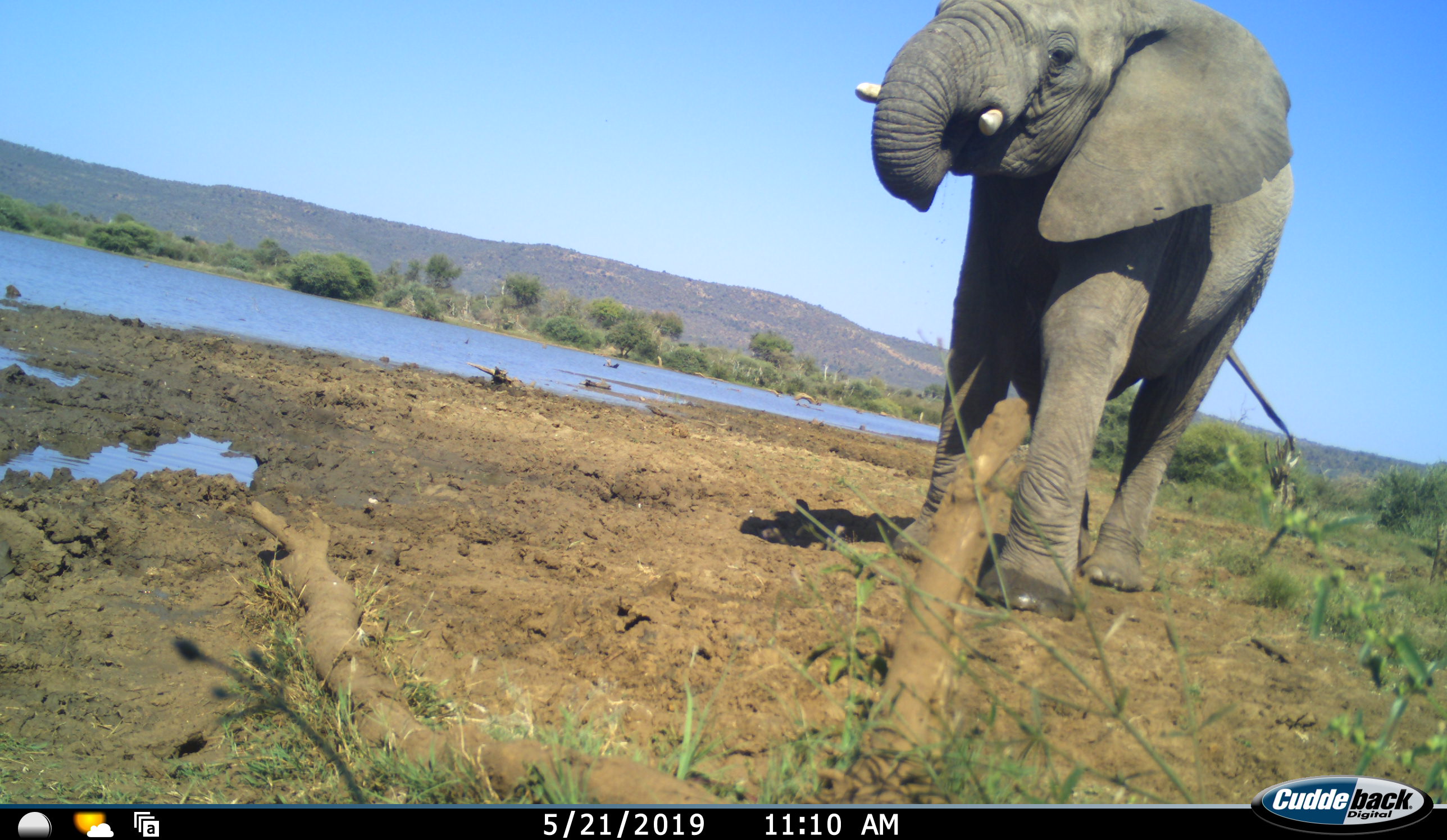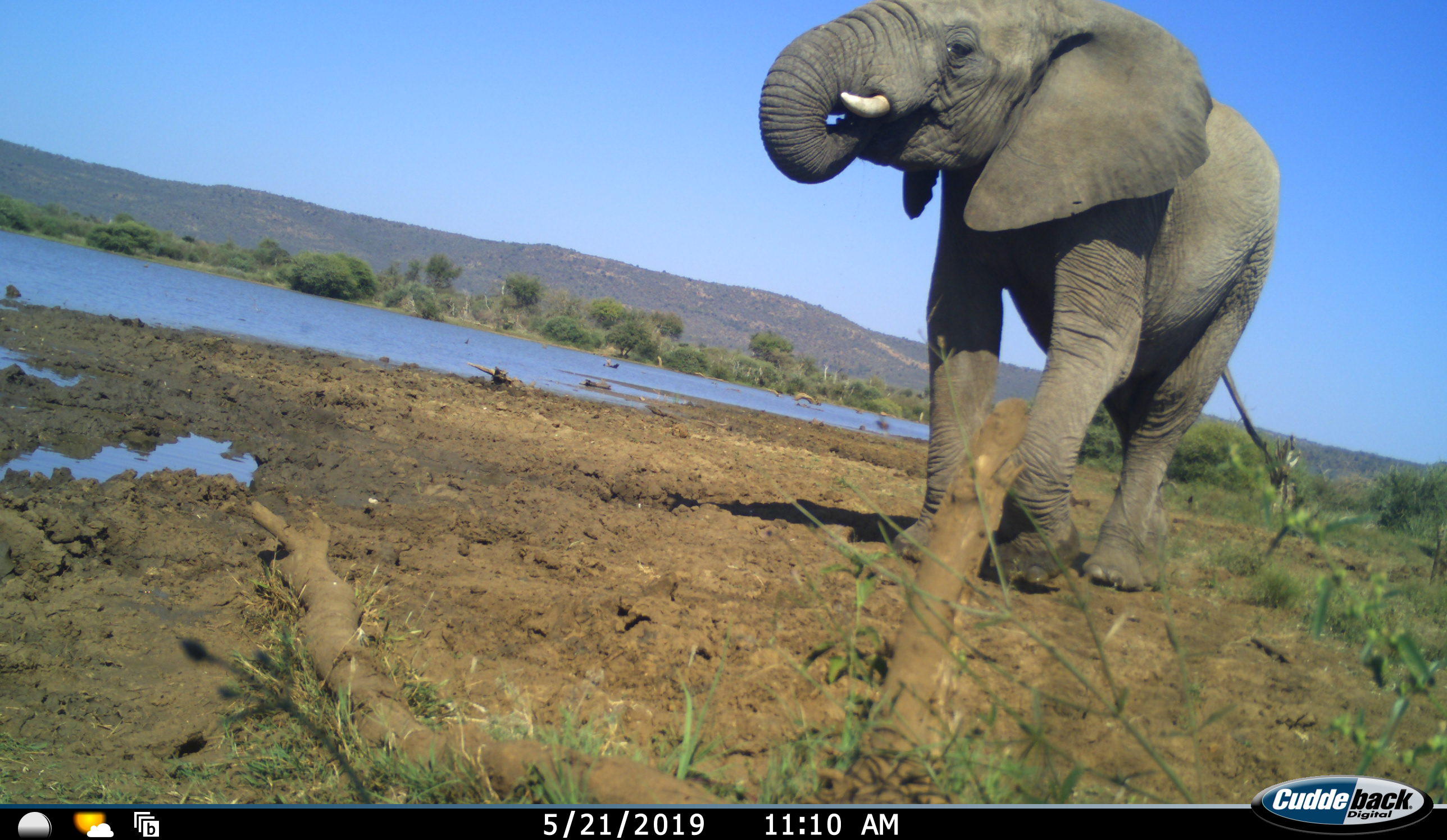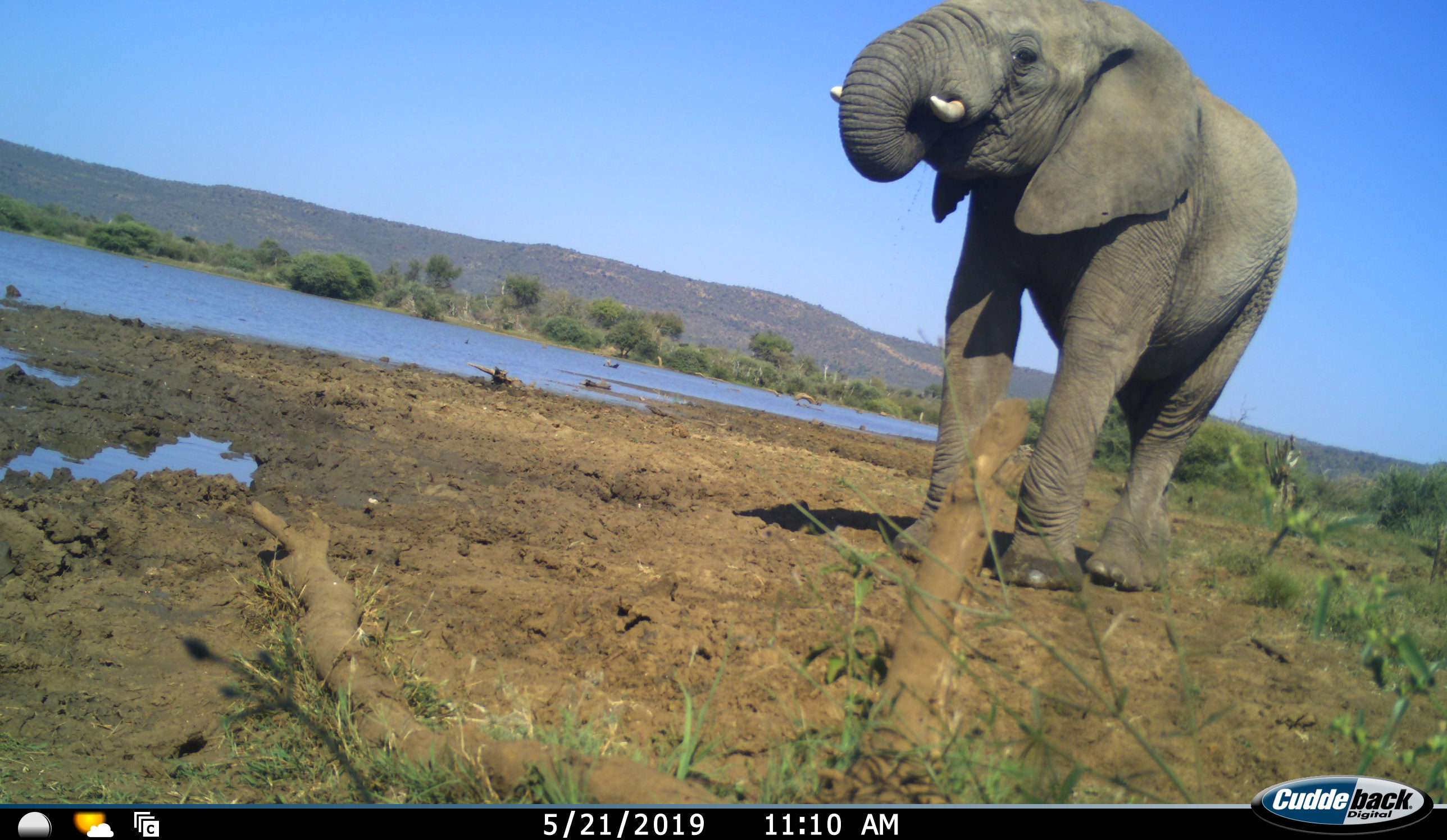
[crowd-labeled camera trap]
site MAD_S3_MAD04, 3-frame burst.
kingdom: Animalia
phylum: Chordata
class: Mammalia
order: Proboscidea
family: Elephantidae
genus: Loxodonta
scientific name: Loxodonta africana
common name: african bush elephant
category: elephant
Elephant (african bush elephant) (Loxodonta africana), count 1. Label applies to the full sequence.